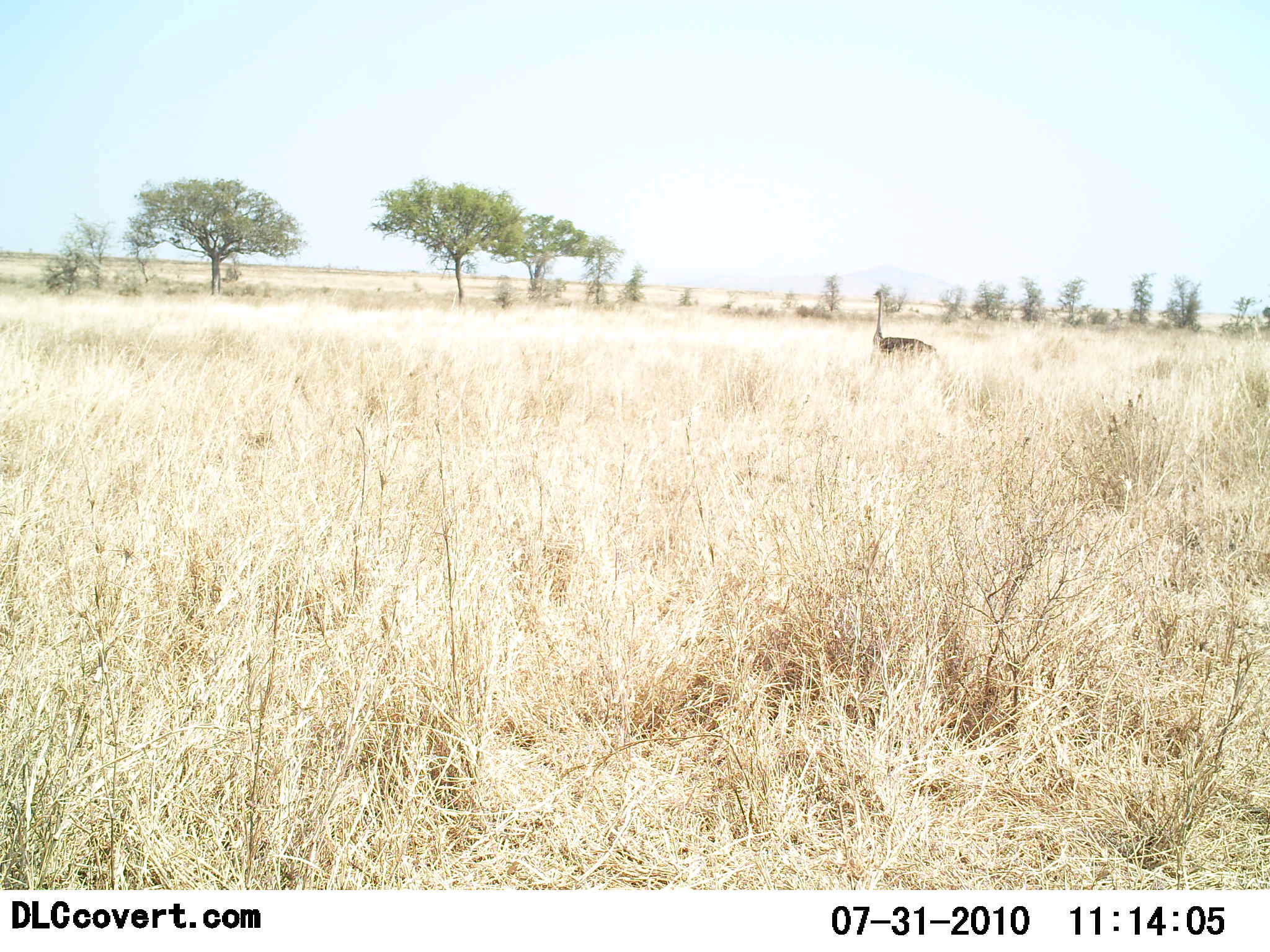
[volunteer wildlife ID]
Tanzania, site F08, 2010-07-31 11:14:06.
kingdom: Animalia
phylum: Chordata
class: Aves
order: Struthioniformes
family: Struthionidae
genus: Struthio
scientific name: Struthio camelus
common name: ostrich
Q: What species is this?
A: Ostrich (Struthio camelus).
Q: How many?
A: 1.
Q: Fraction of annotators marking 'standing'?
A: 86%.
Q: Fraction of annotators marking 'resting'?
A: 5%.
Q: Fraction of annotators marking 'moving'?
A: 9%.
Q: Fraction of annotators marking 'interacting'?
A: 0%.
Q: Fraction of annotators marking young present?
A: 0%.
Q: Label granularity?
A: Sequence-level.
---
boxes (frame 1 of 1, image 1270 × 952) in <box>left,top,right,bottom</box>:
animal: <box>868,288,939,362</box>